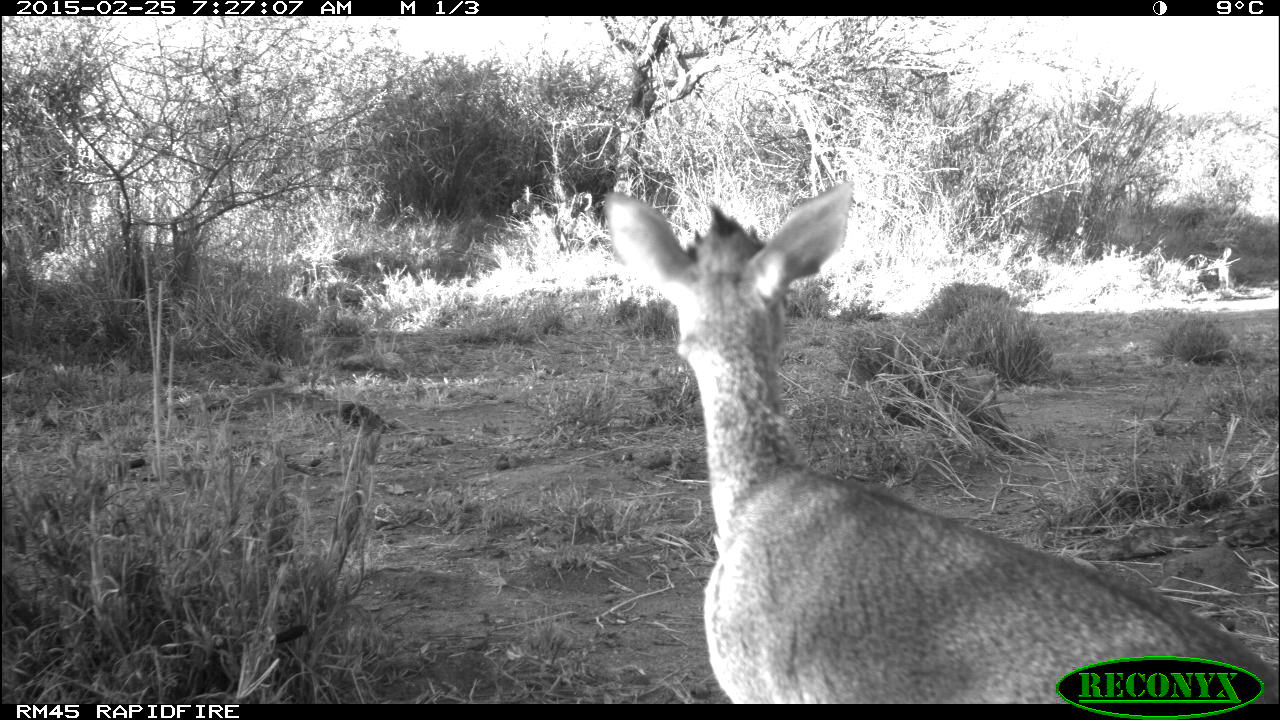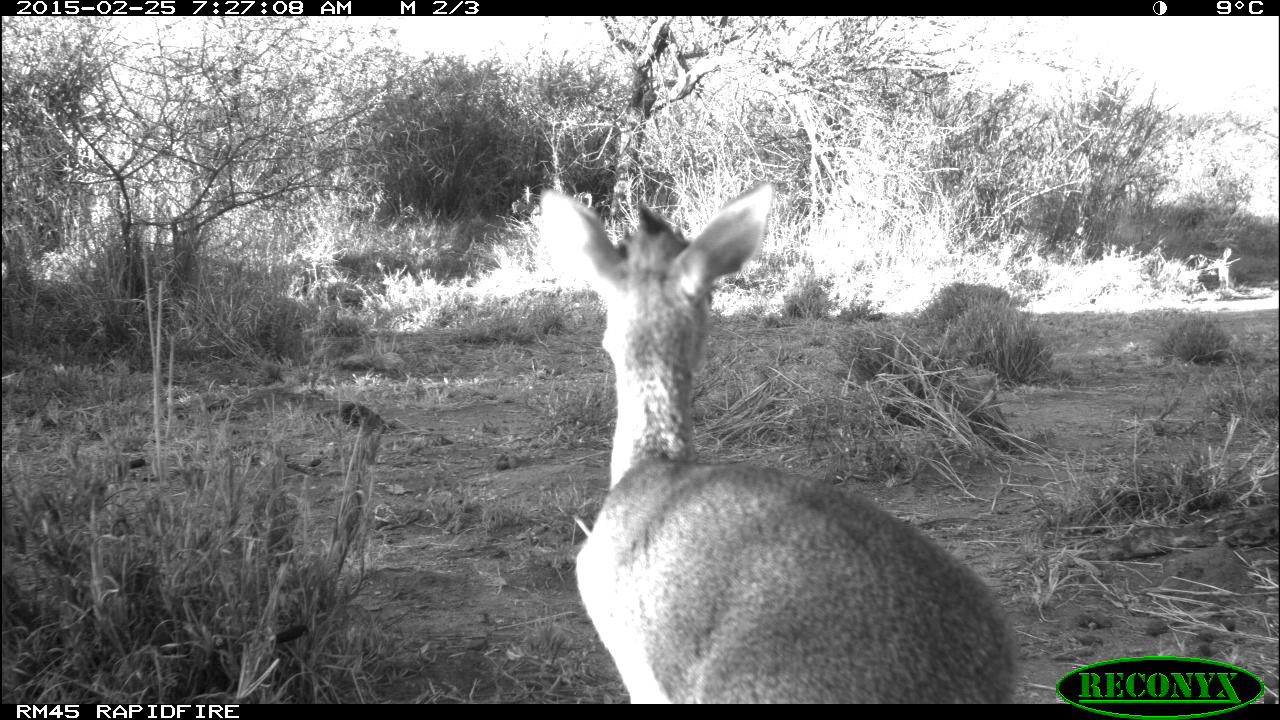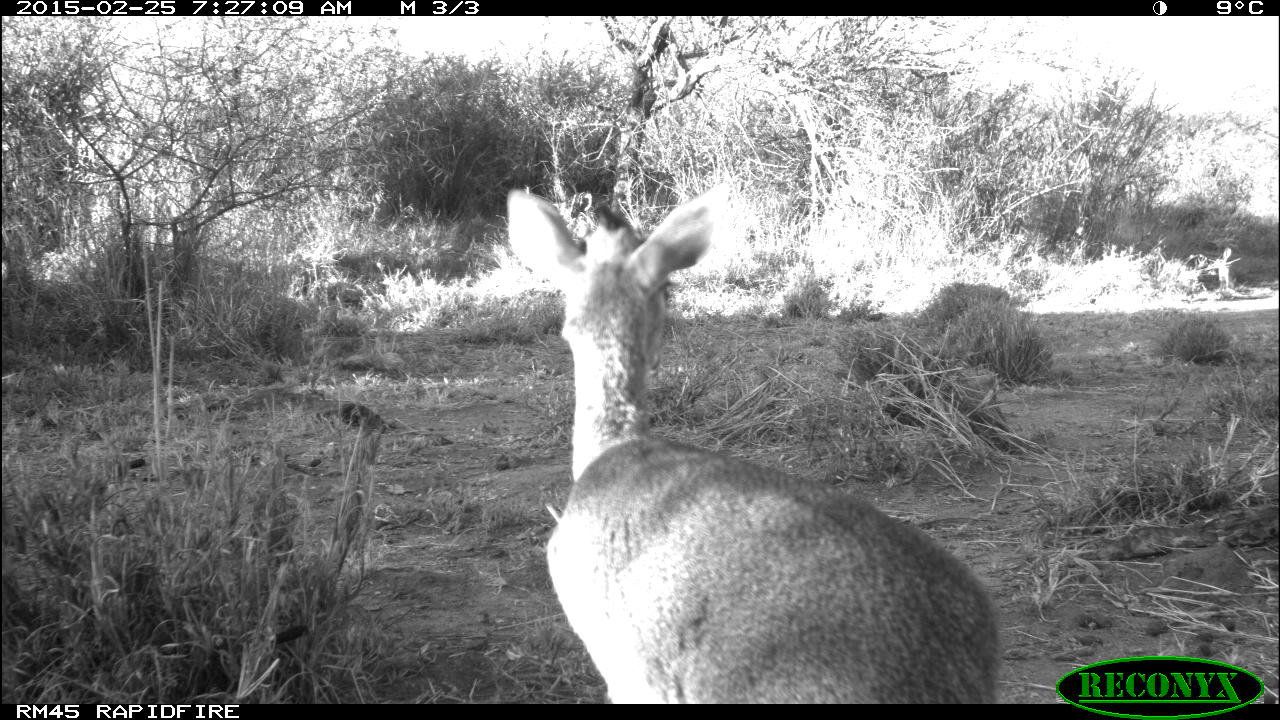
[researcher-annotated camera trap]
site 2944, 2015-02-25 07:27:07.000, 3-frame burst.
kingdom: Animalia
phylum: Chordata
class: Mammalia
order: Artiodactyla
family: Bovidae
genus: Madoqua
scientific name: Madoqua guentheri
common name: günther's dik-dik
Madoqua guentheri (günther's dik-dik), count 1.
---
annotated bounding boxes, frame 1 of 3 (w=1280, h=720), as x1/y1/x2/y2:
madoqua guentheri: 600/183/1278/698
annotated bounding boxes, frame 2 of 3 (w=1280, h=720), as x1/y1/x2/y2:
madoqua guentheri: 537/180/1021/704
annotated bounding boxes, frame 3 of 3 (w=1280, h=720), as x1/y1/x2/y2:
madoqua guentheri: 505/181/1003/704